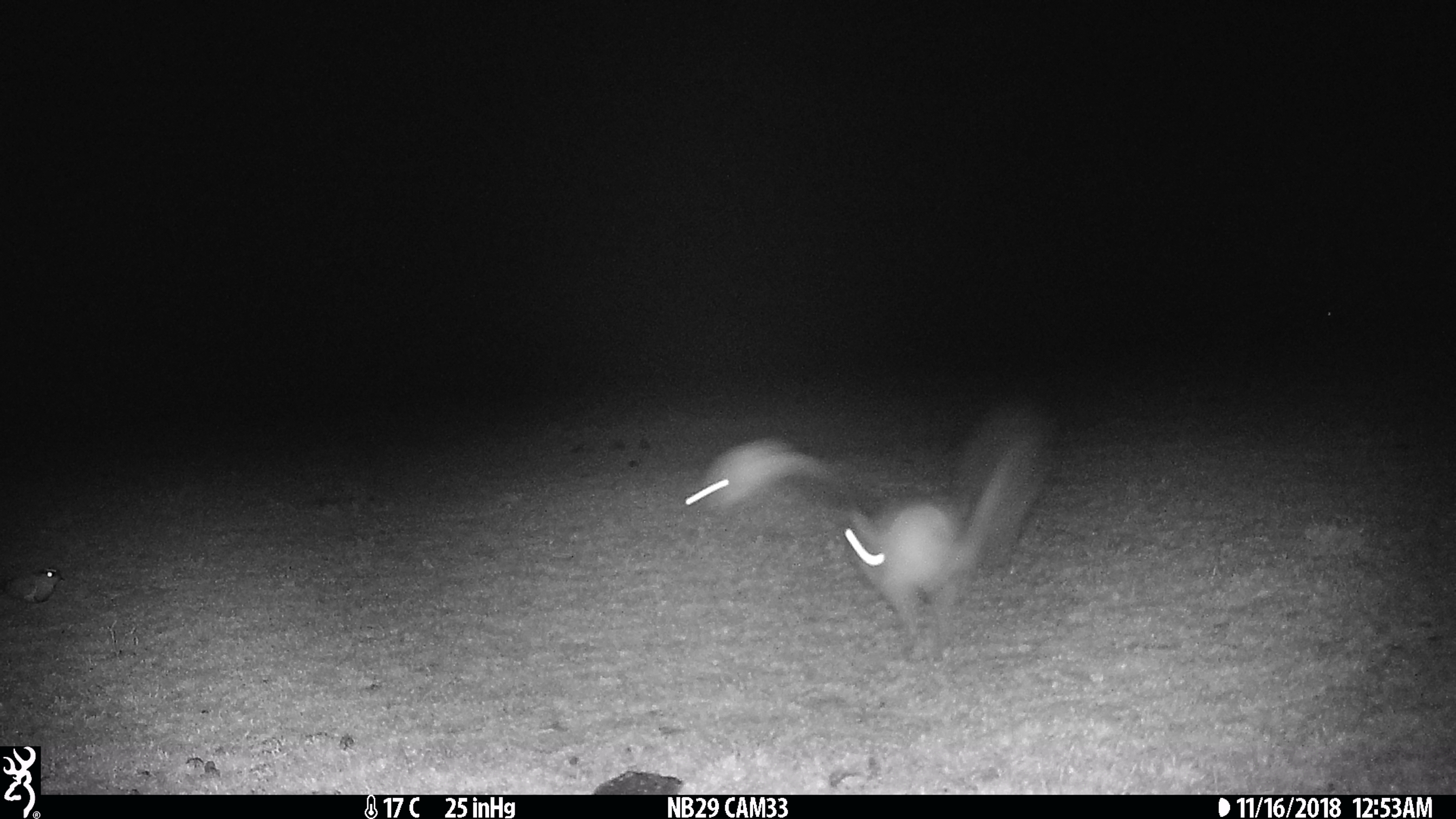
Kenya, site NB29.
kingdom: Animalia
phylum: Chordata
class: Mammalia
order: Rodentia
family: Pedetidae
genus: Pedetes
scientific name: Pedetes capensis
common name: springhare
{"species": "springhare (Pedetes capensis)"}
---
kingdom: Animalia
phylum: Chordata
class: Aves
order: Charadriiformes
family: Charadriidae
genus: Vanellus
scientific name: Vanellus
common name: lapwing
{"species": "lapwing (Vanellus)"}